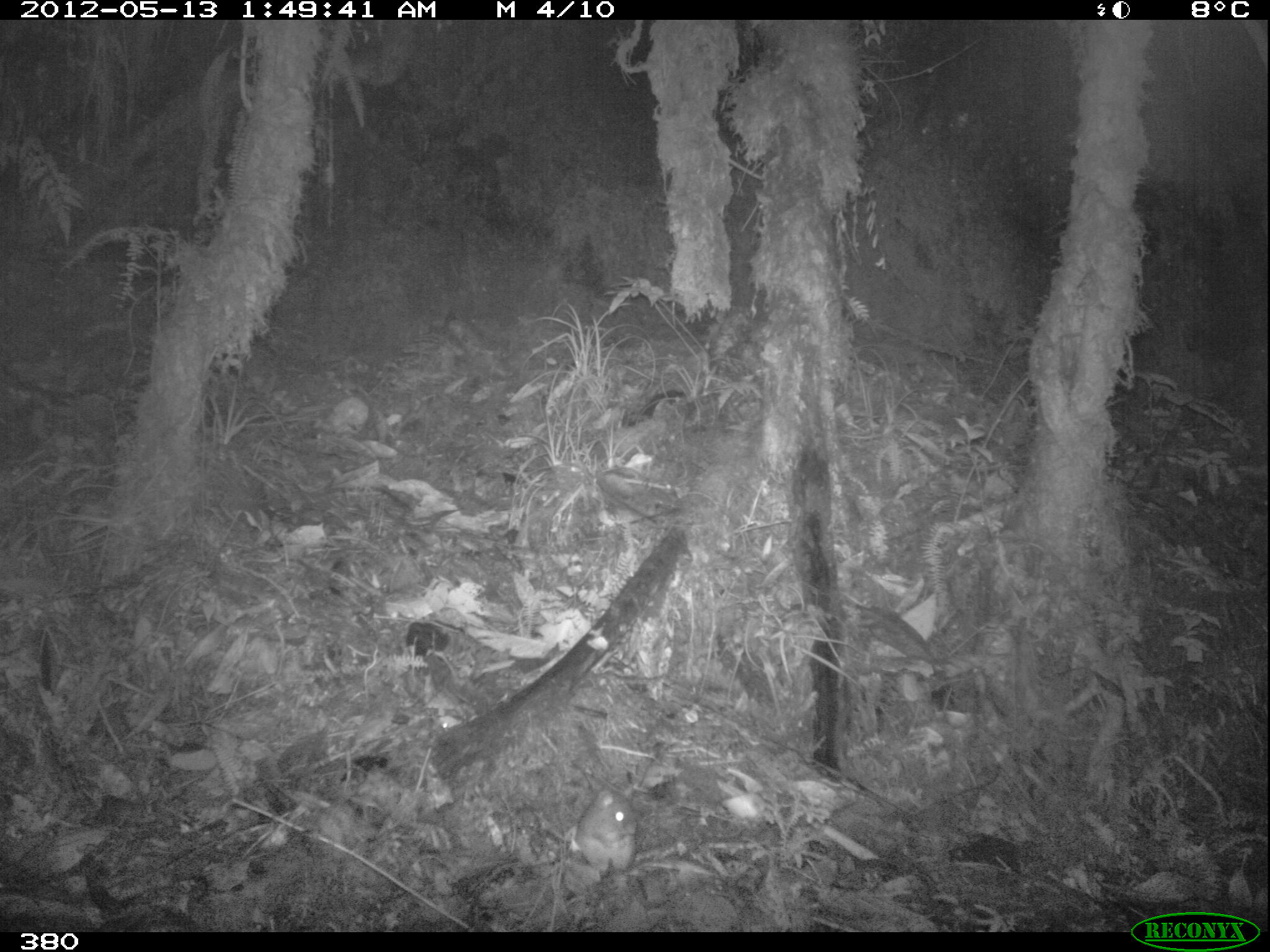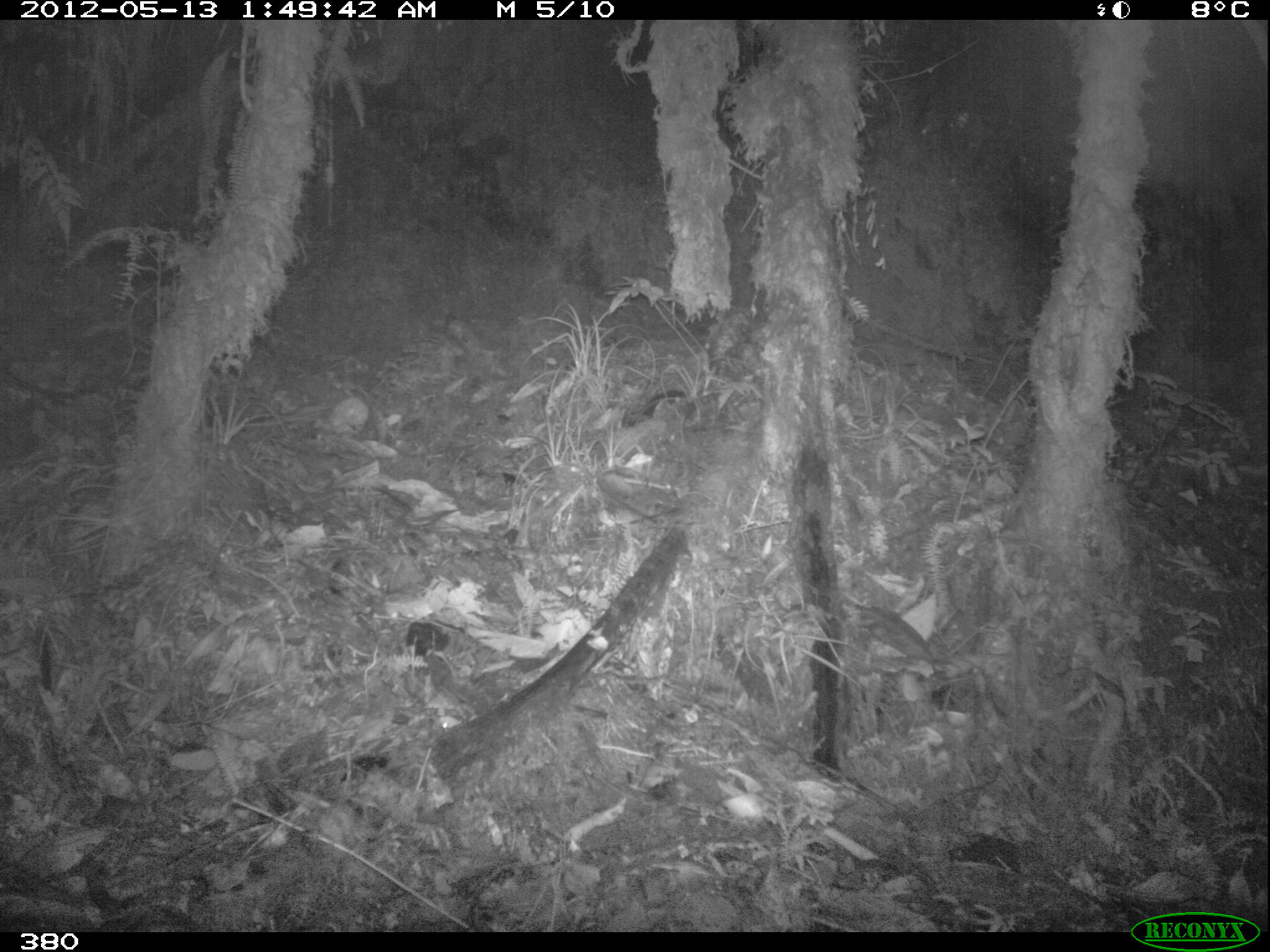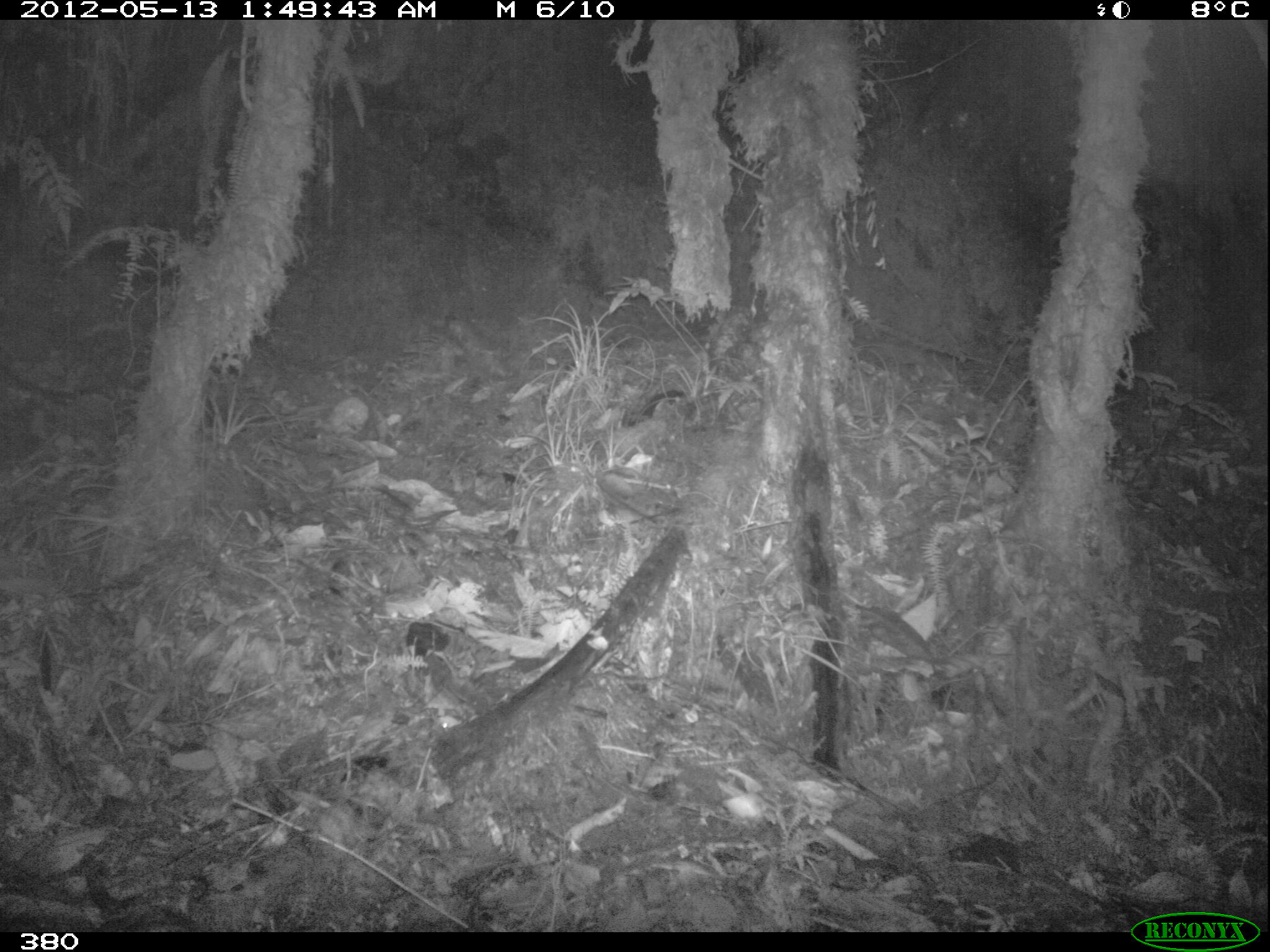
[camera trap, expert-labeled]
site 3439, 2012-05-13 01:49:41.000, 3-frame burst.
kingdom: Animalia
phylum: Chordata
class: Mammalia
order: Rodentia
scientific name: Rodentia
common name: rodents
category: unknown rodent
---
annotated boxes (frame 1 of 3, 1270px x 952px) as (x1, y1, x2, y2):
unknown rodent: (575, 789, 640, 873)